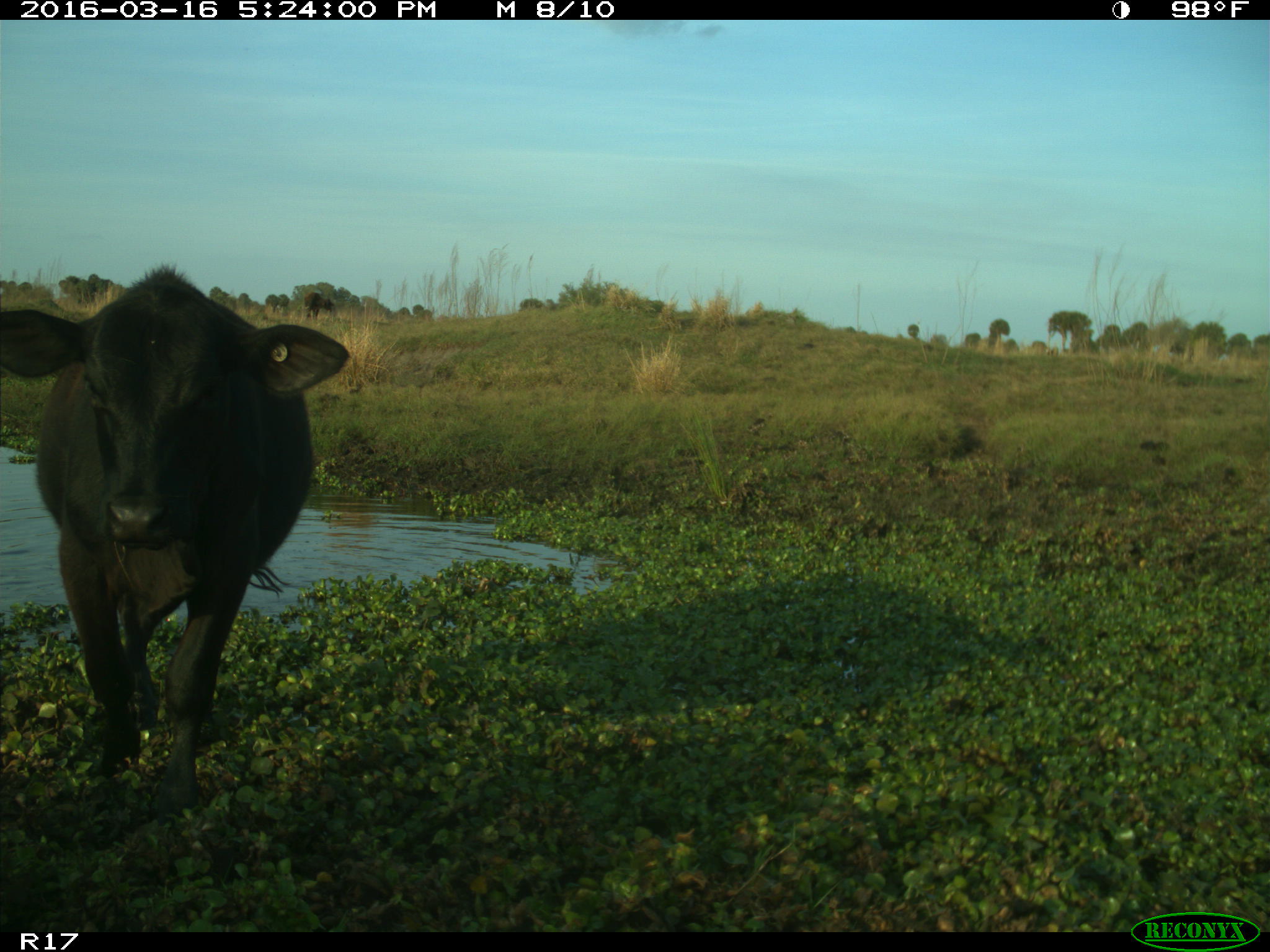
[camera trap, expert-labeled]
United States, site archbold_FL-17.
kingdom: Animalia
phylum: Chordata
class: Mammalia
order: Artiodactyla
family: Bovidae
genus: Bos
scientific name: Bos taurus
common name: domestic cow